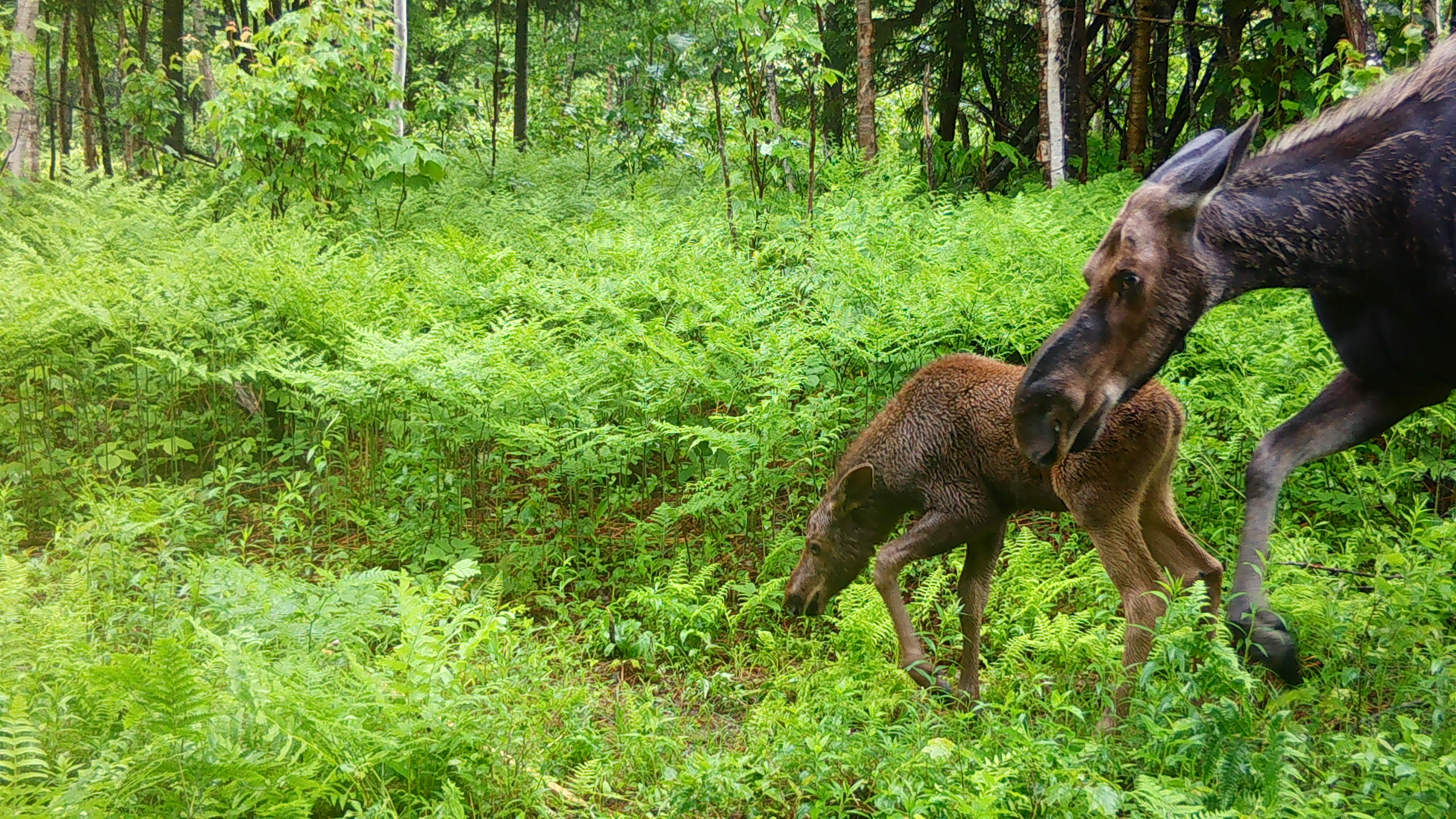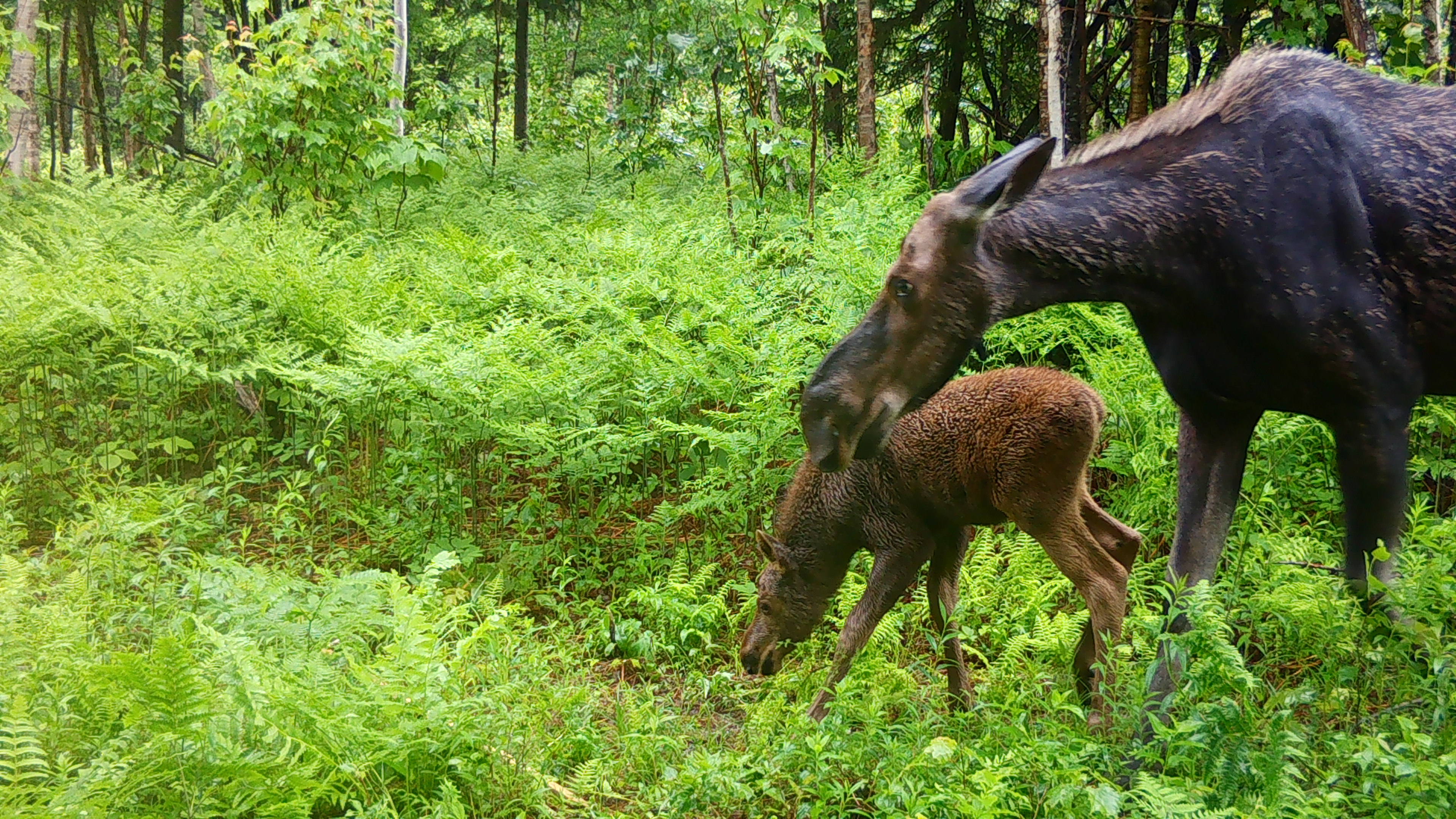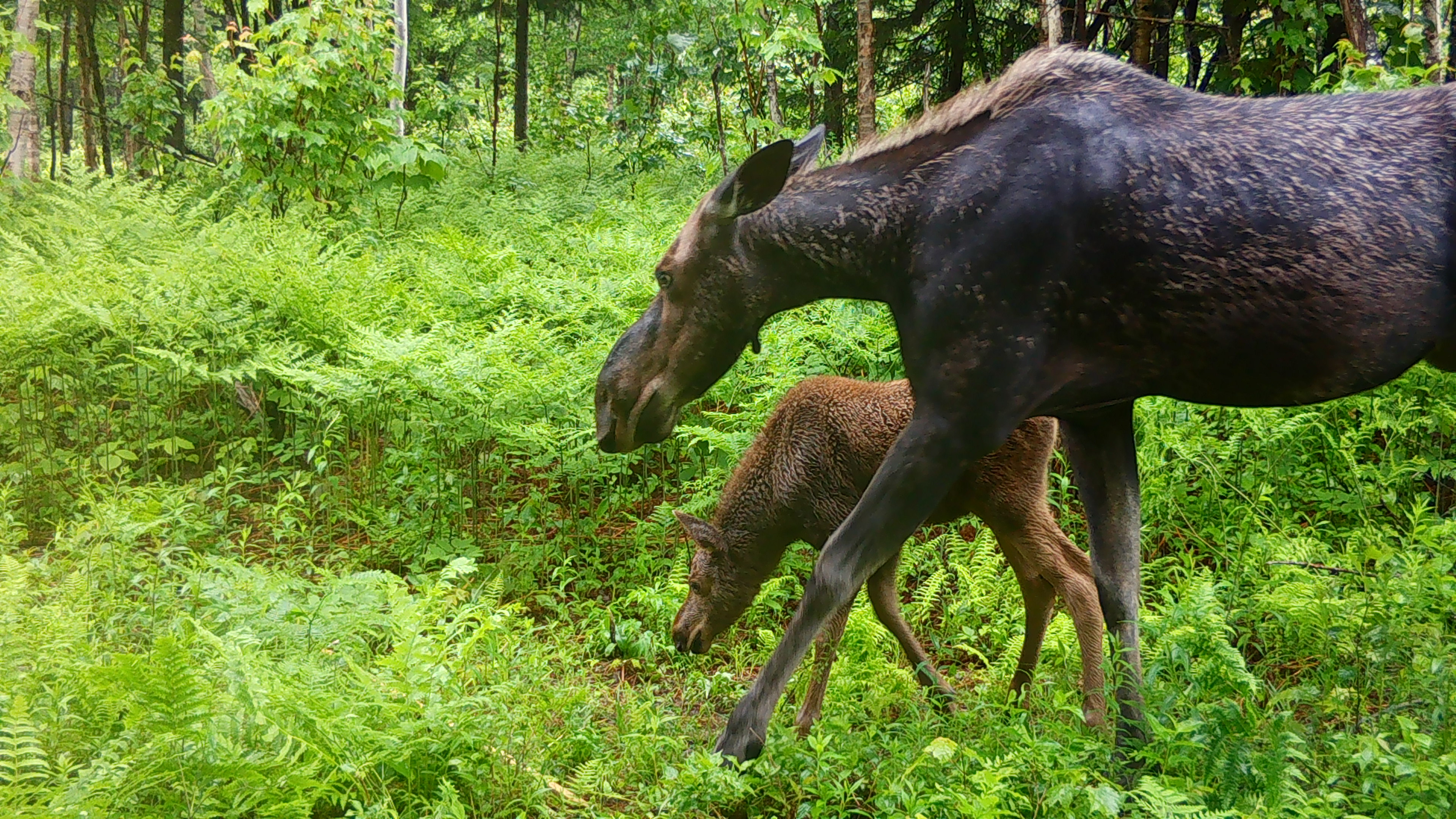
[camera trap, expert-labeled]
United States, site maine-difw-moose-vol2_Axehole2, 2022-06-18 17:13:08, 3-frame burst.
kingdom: Animalia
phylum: Chordata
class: Mammalia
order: Artiodactyla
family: Cervidae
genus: Alces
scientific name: Alces alces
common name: moose